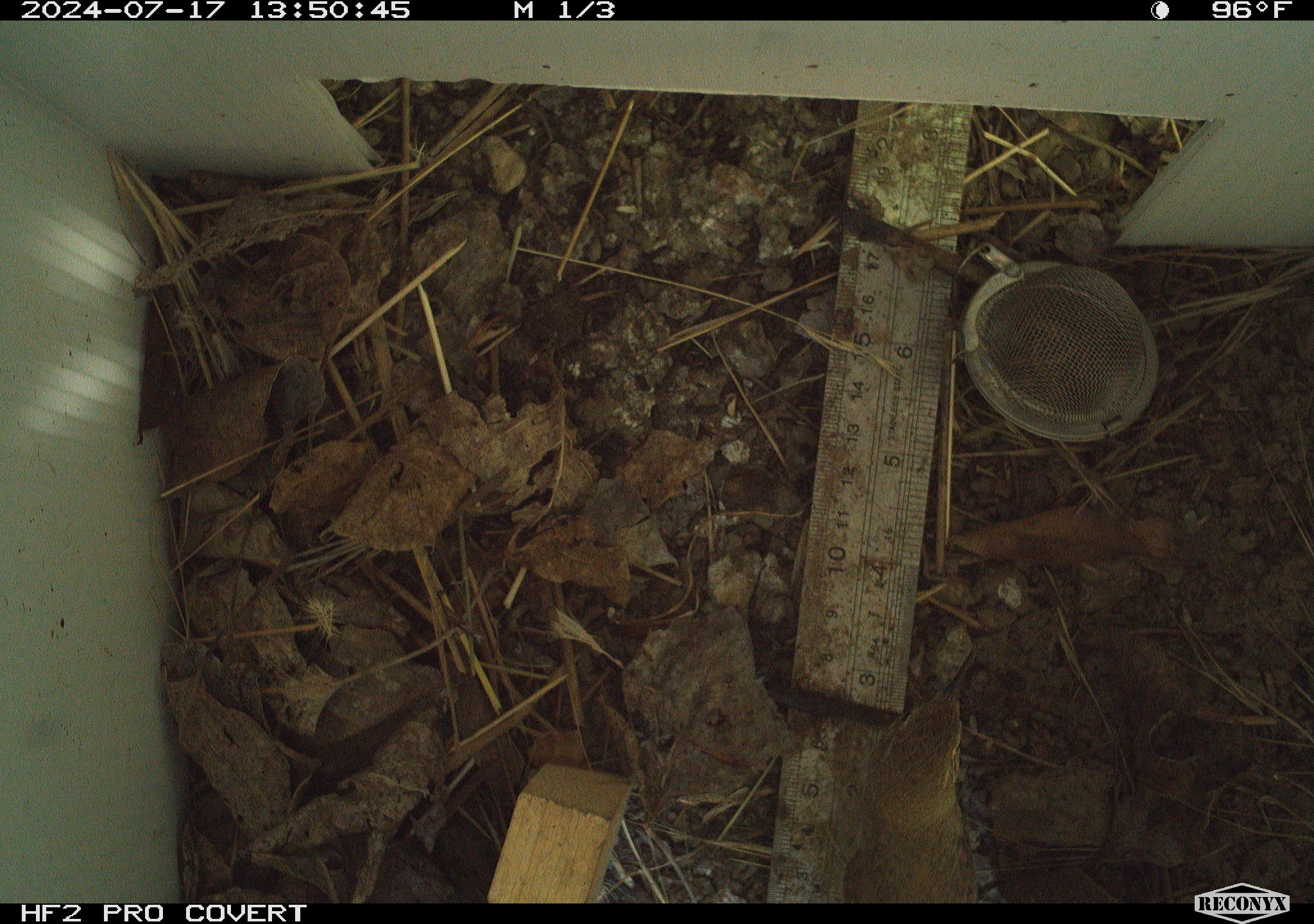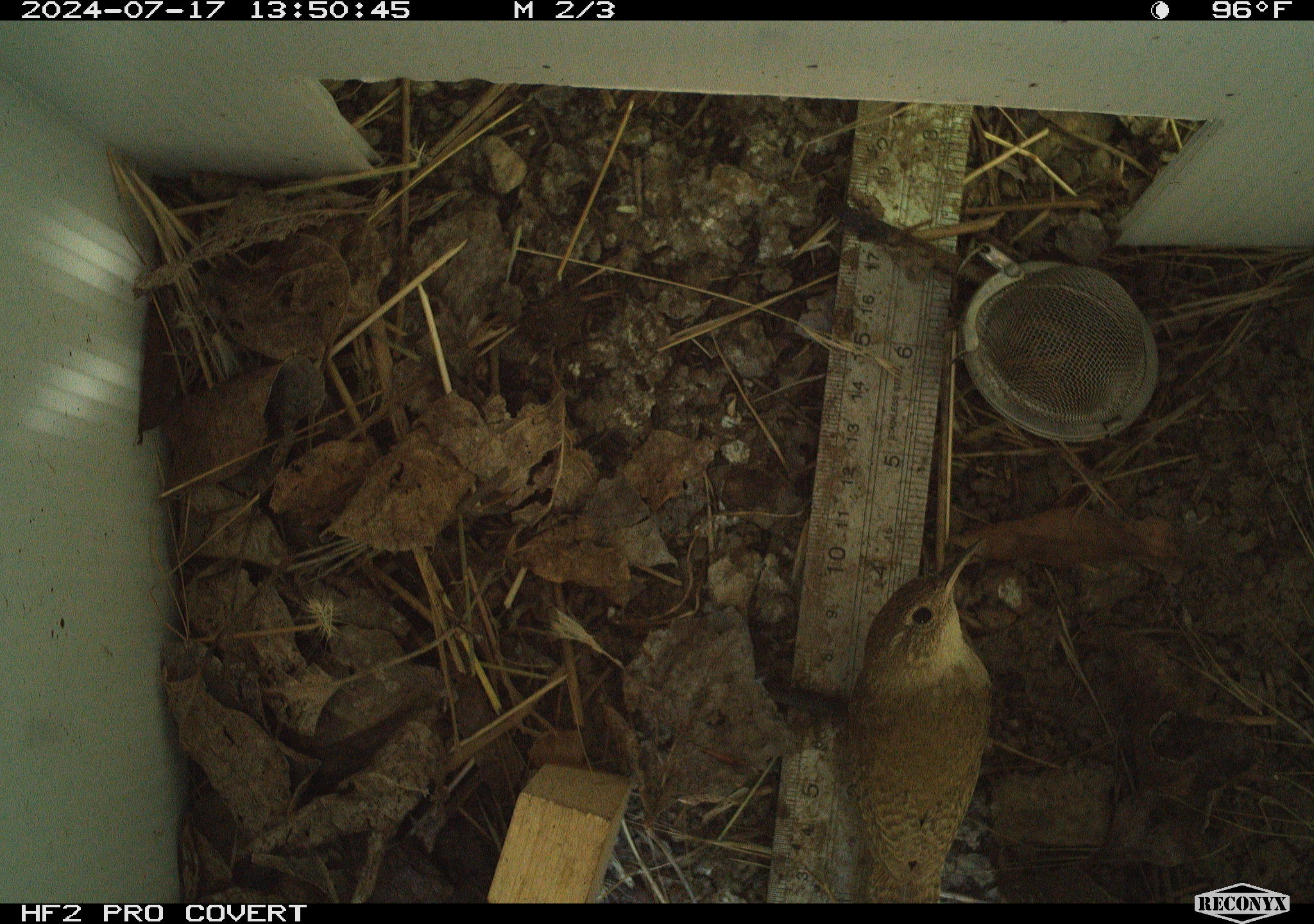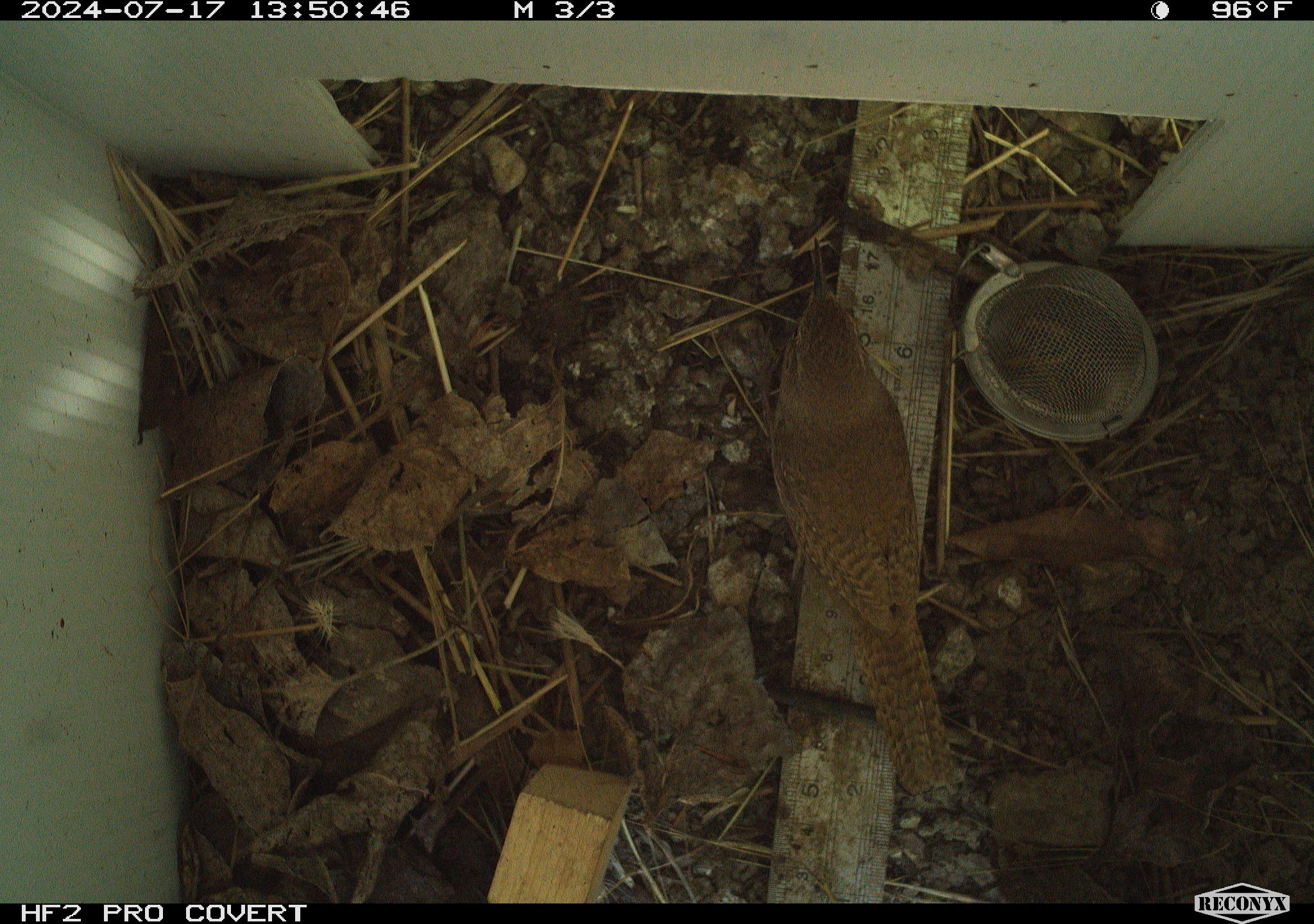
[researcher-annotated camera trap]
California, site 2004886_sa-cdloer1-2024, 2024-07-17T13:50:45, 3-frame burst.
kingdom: Animalia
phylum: Chordata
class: Aves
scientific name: Aves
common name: bird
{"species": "bird (Aves)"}